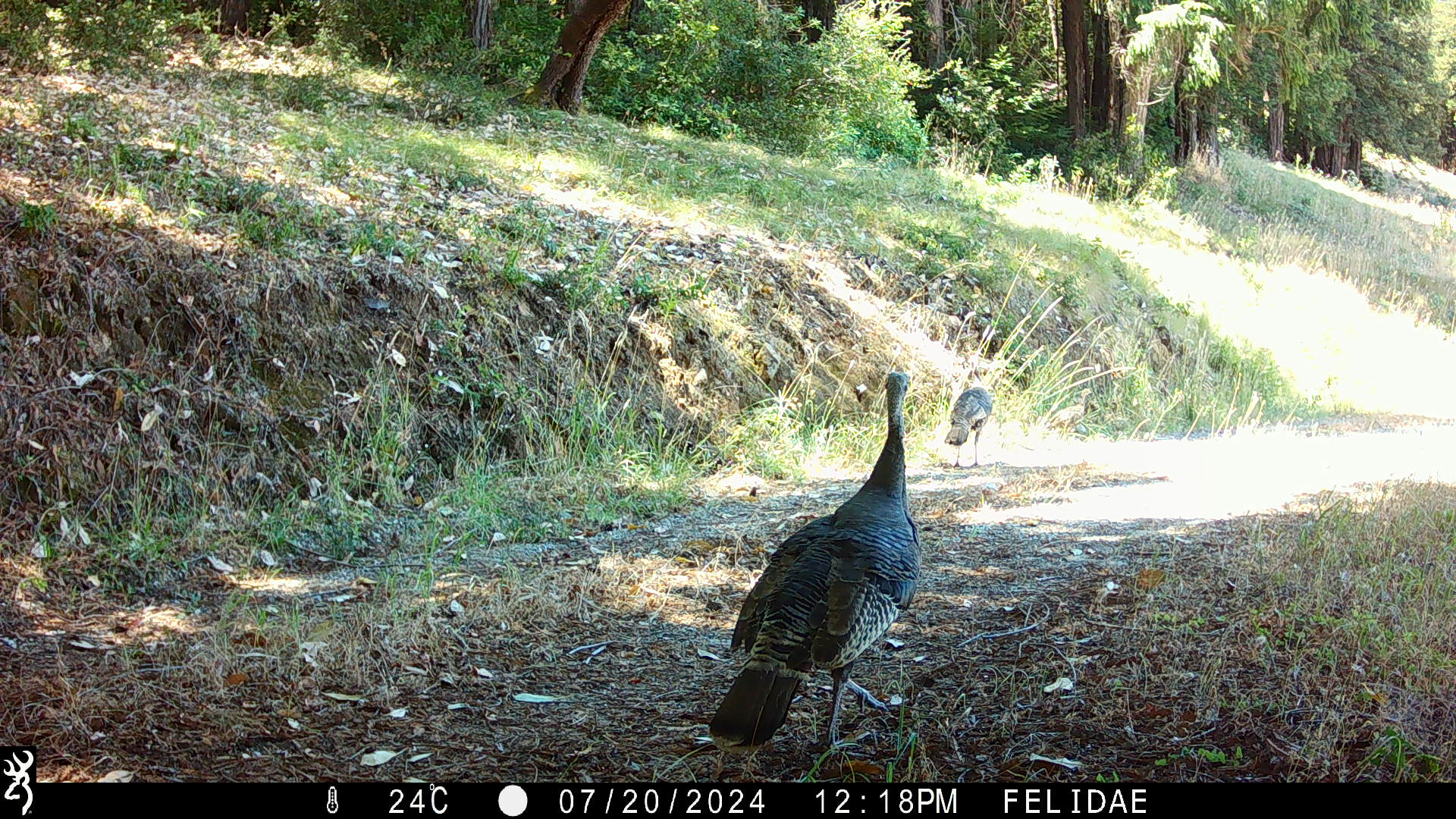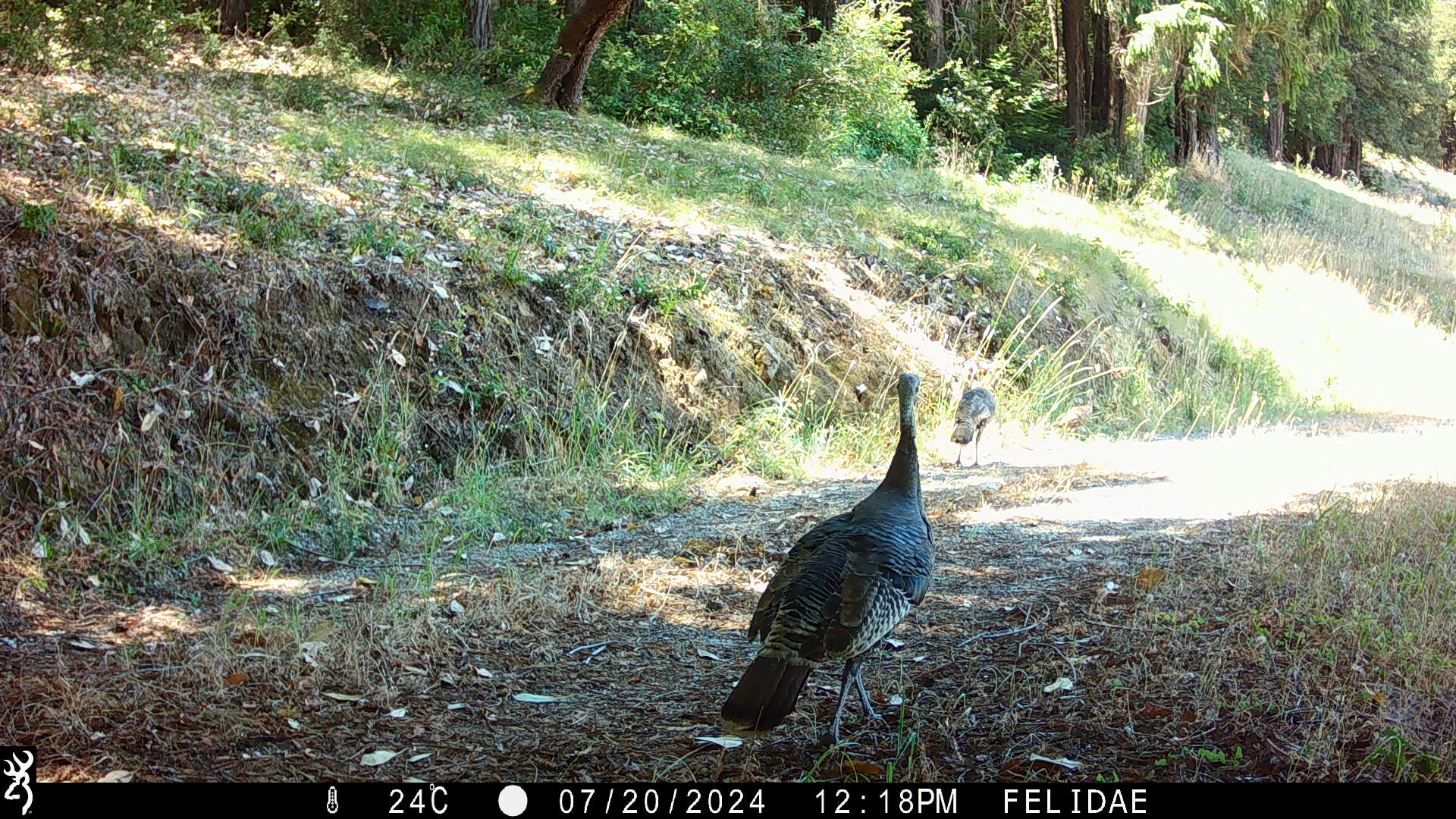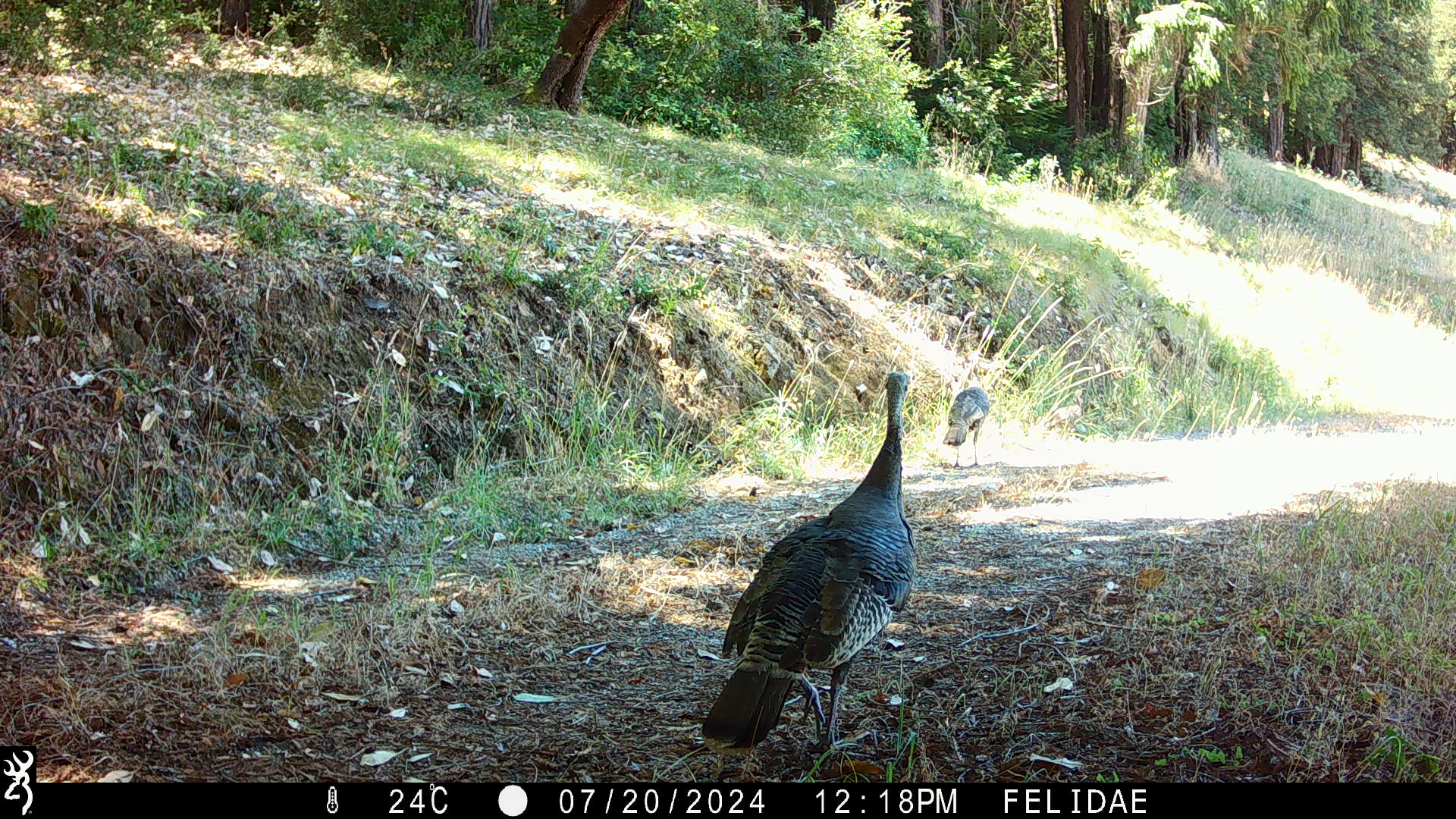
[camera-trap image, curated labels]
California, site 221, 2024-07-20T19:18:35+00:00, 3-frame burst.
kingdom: Animalia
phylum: Chordata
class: Aves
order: Galliformes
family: Phasianidae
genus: Meleagris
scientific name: Meleagris gallopavo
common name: turkey